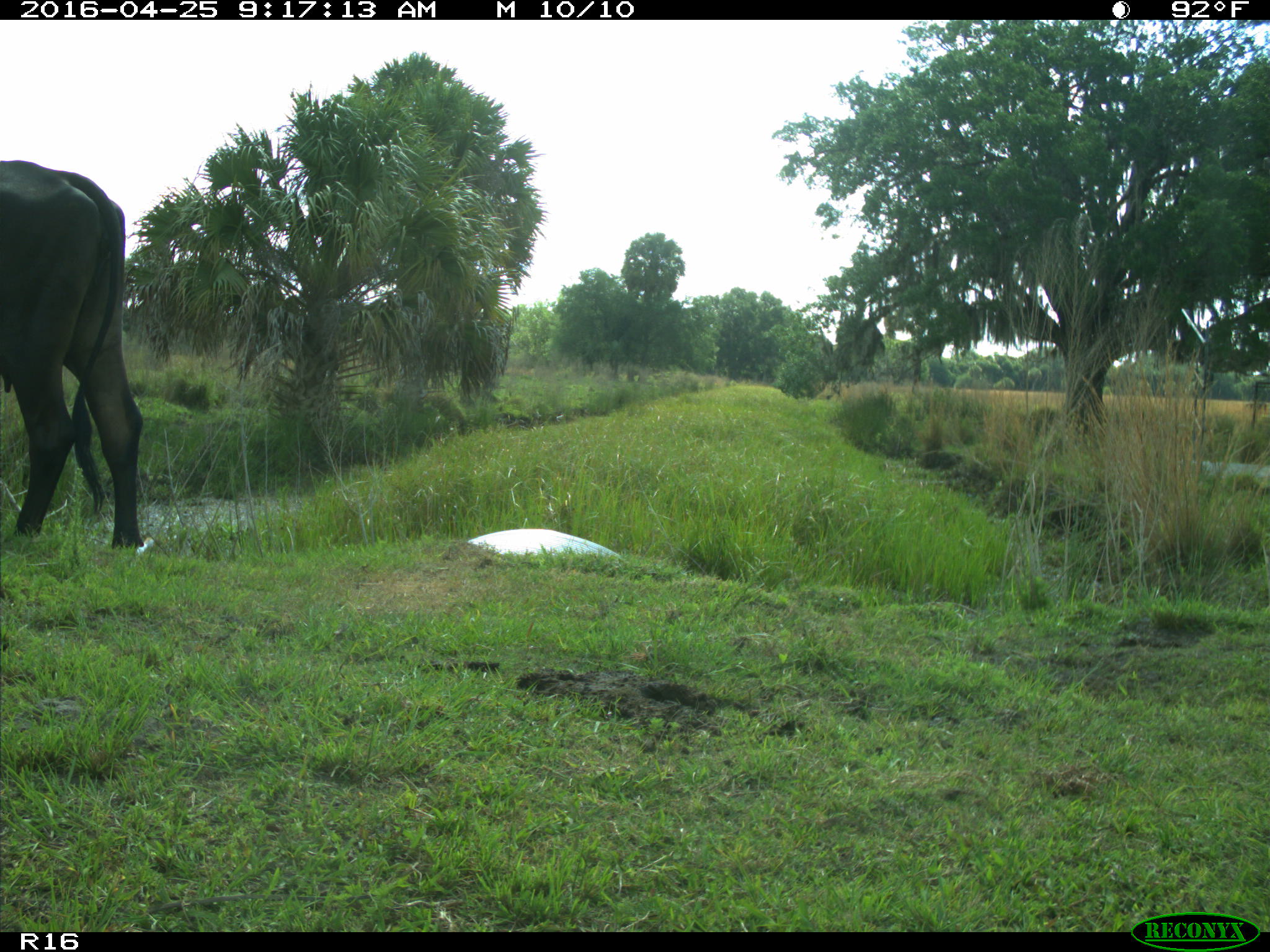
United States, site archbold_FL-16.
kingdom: Animalia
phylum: Chordata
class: Mammalia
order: Artiodactyla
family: Bovidae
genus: Bos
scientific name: Bos taurus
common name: domestic cow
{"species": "Bos taurus (domestic cow)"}